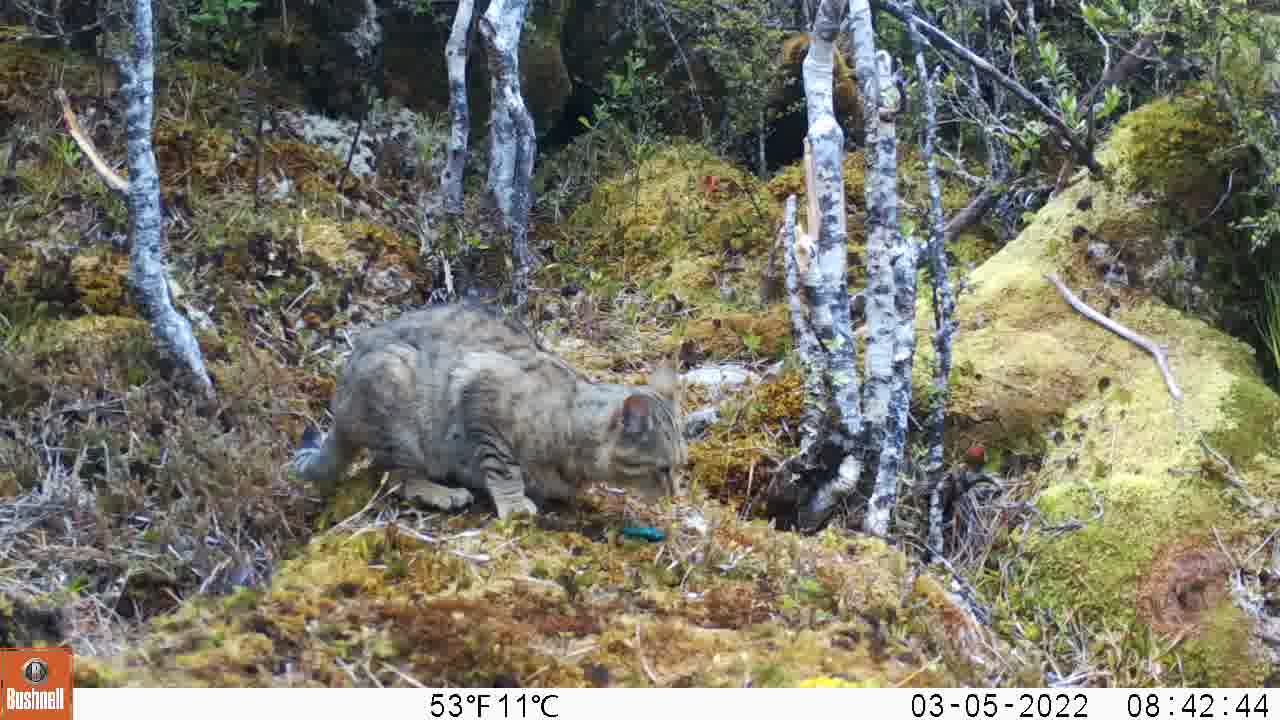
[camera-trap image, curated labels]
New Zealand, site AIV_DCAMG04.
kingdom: Animalia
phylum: Chordata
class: Mammalia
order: Carnivora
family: Felidae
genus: Felis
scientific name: Felis catus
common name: domestic cat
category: cat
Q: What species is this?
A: Cat (domestic cat) (Felis catus).